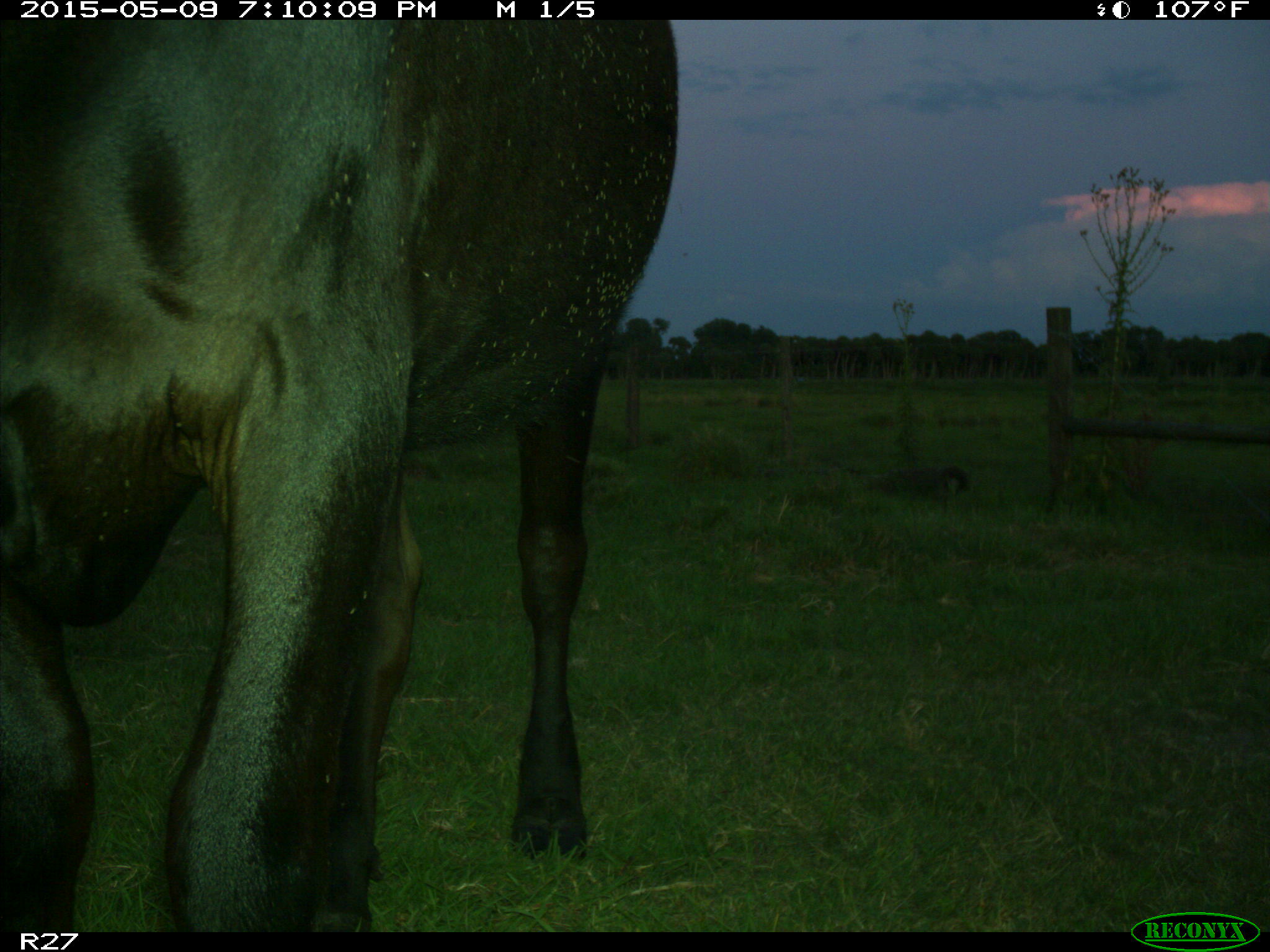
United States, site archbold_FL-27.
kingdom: Animalia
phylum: Chordata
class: Mammalia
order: Artiodactyla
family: Bovidae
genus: Bos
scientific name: Bos taurus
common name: domestic cow